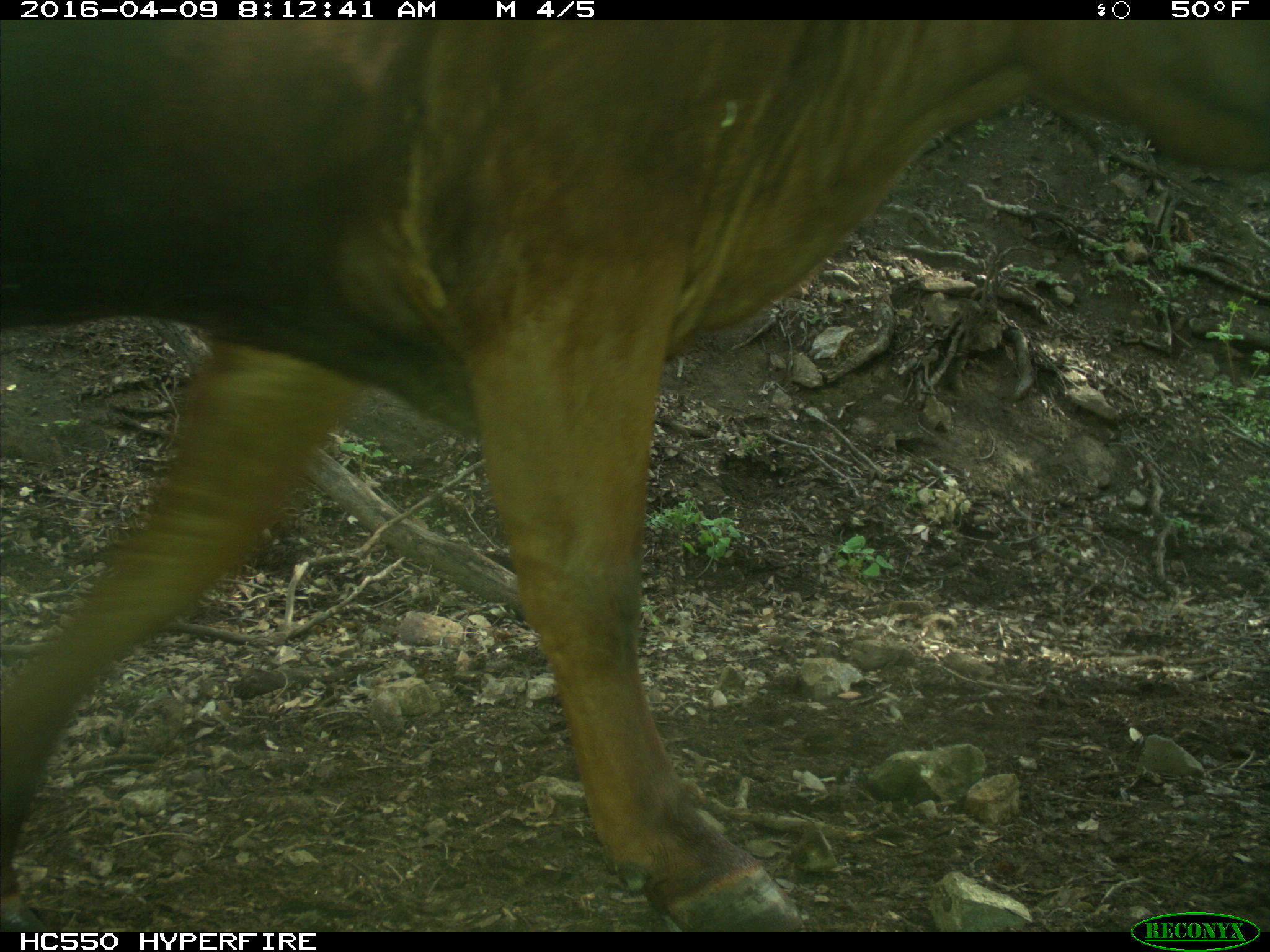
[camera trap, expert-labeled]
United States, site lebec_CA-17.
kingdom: Animalia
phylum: Chordata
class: Mammalia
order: Artiodactyla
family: Bovidae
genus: Bos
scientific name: Bos taurus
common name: domestic cow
Bos taurus (domestic cow).